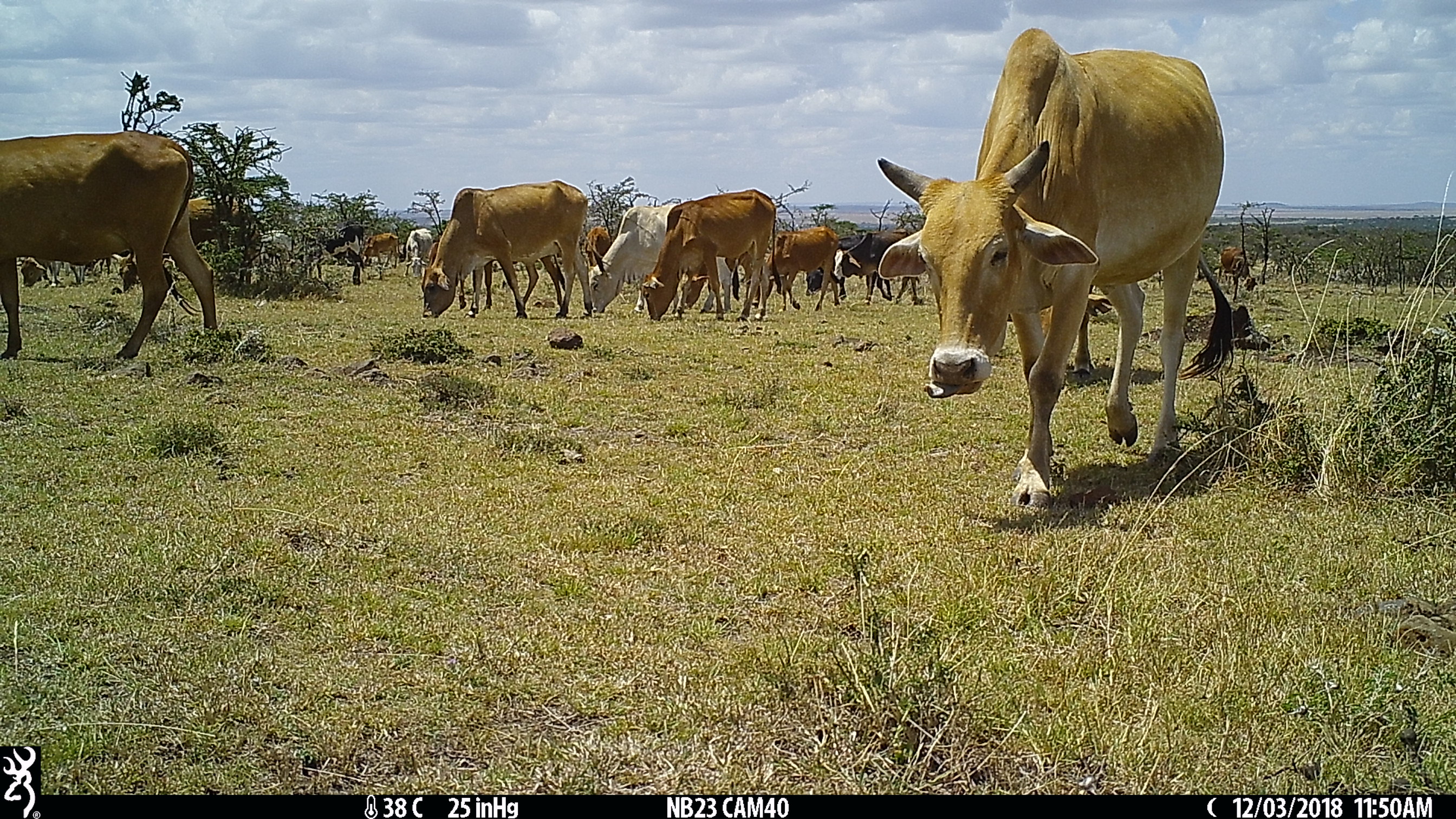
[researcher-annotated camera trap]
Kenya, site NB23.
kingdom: Animalia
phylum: Chordata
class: Mammalia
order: Artiodactyla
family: Bovidae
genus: Bos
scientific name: Bos taurus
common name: cattle